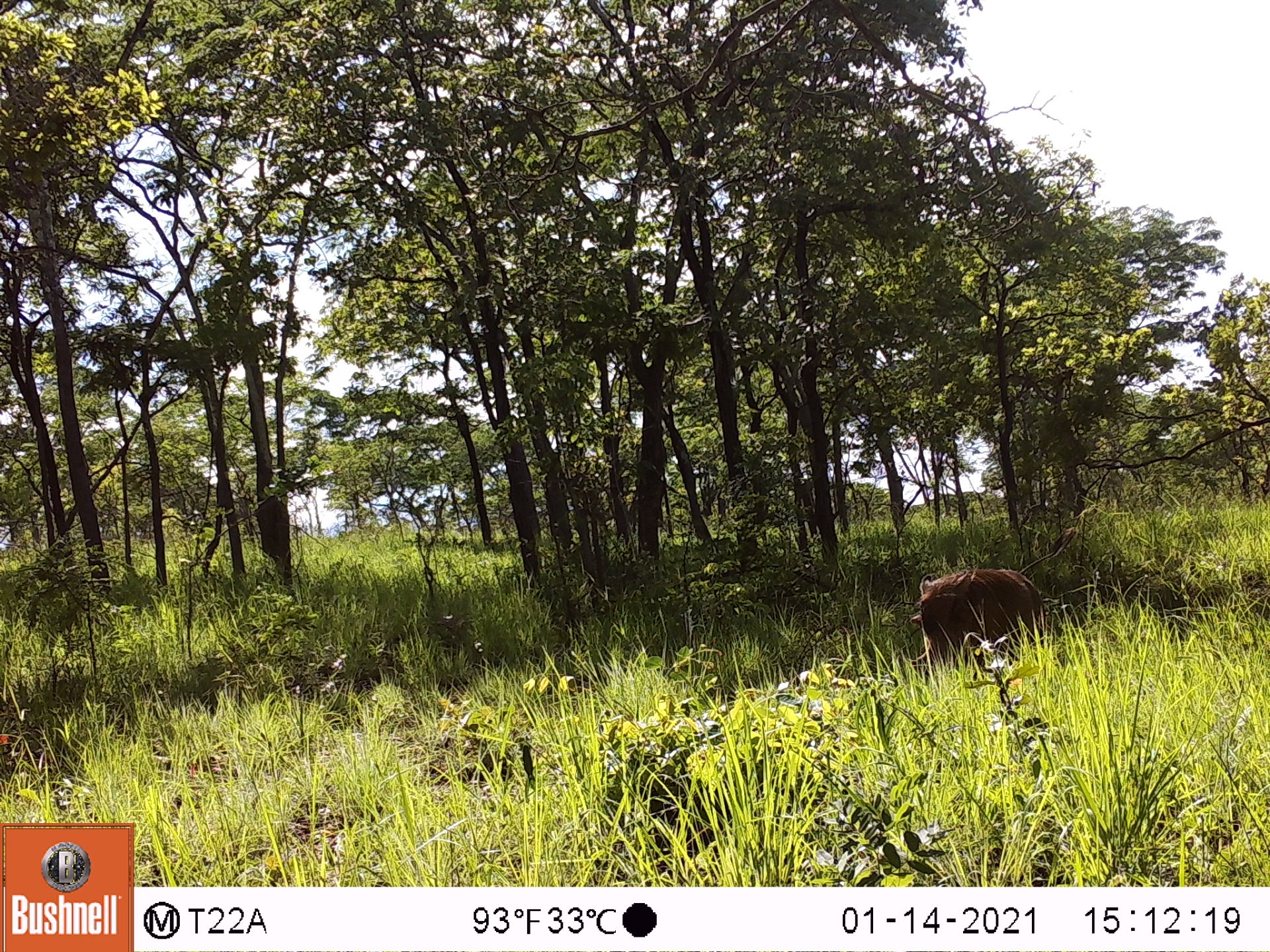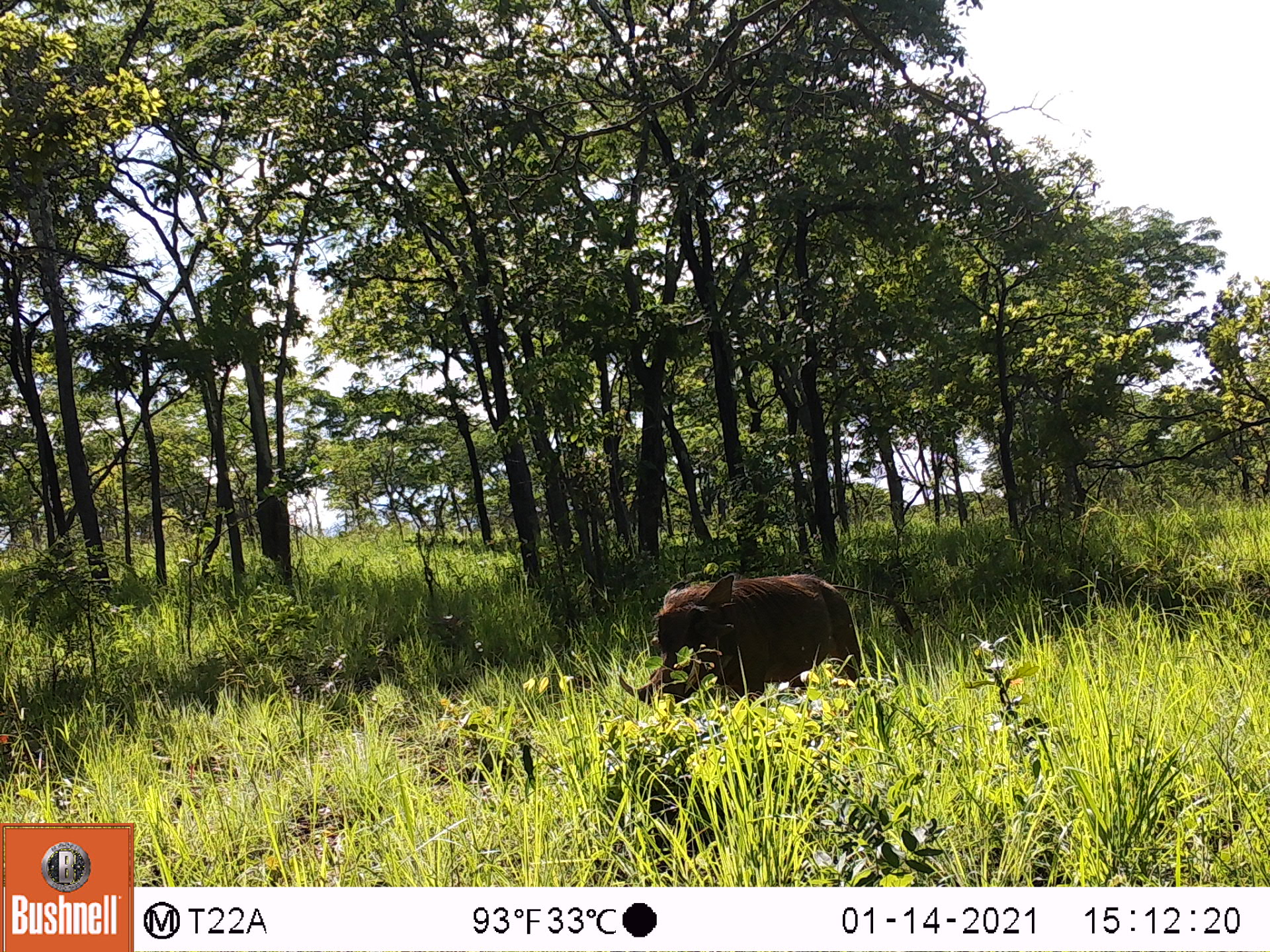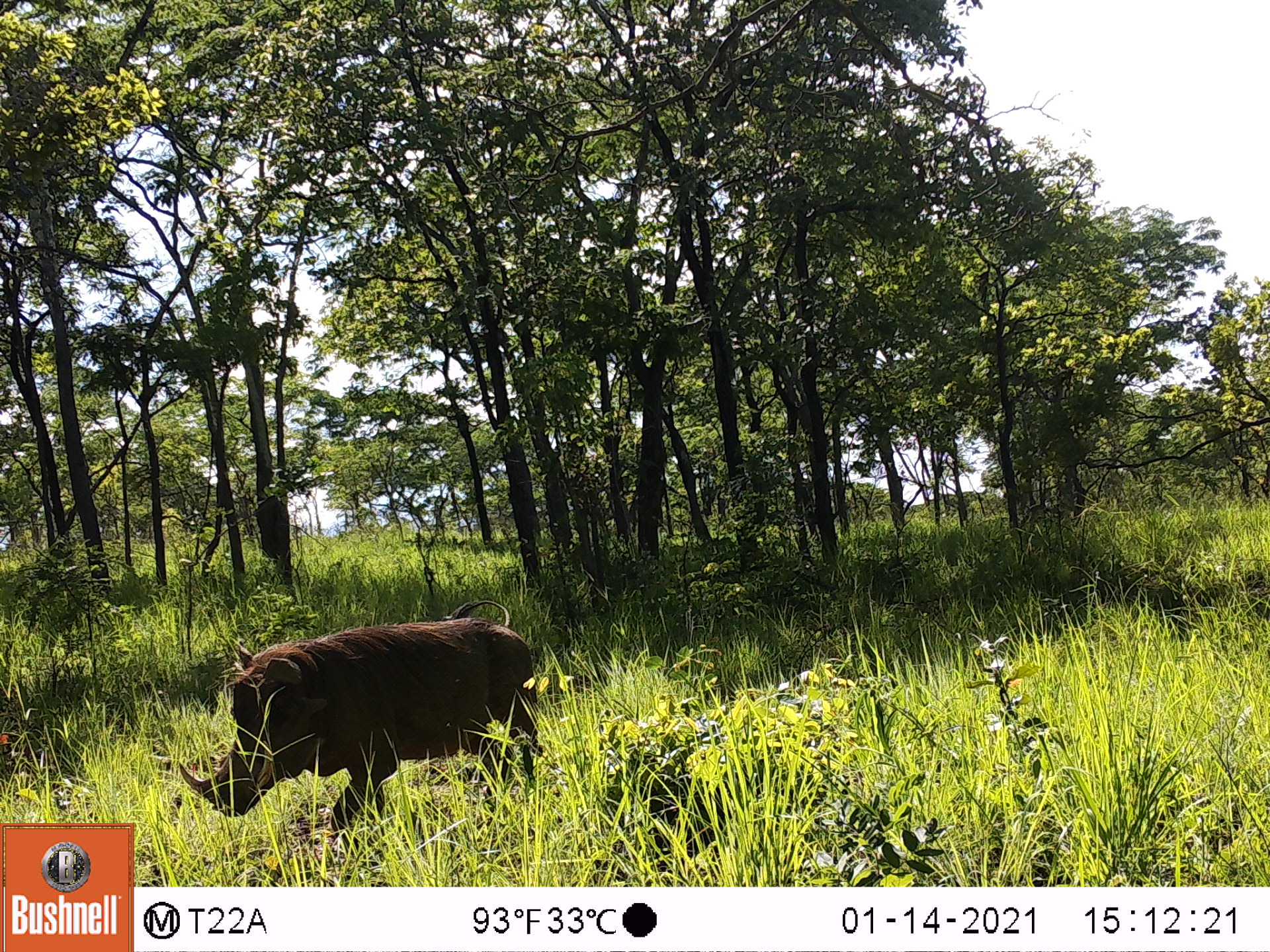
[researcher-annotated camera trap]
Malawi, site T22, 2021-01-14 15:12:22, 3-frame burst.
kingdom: Animalia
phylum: Chordata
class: Mammalia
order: Artiodactyla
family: Suidae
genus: Phacochoerus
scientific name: Phacochoerus africanus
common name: common warthog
Common warthog (Phacochoerus africanus), count 1.